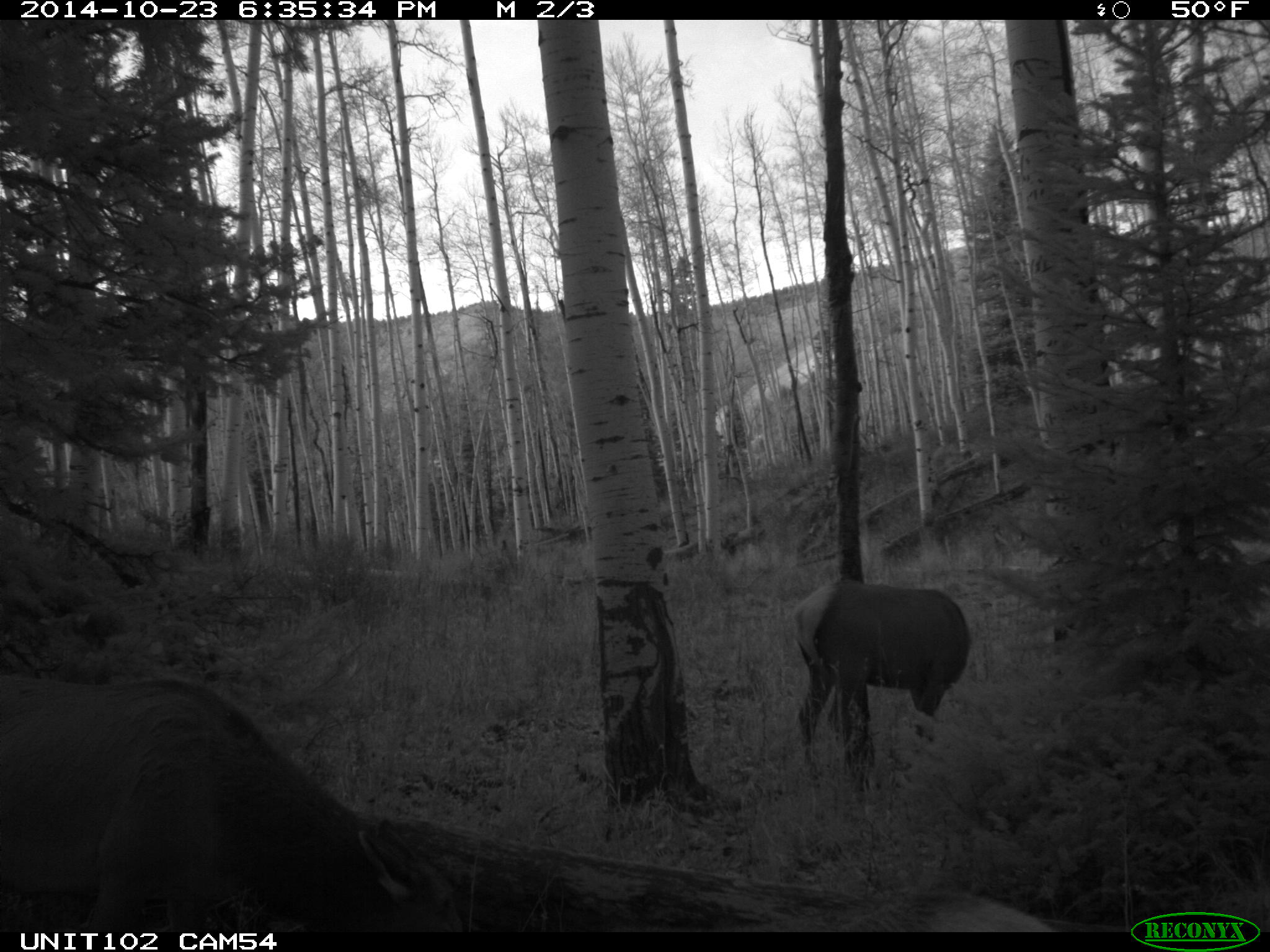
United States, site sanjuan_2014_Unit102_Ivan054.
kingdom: Animalia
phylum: Chordata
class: Mammalia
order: Artiodactyla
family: Cervidae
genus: Cervus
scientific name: Cervus elaphus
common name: red deer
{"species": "Cervus elaphus (red deer)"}